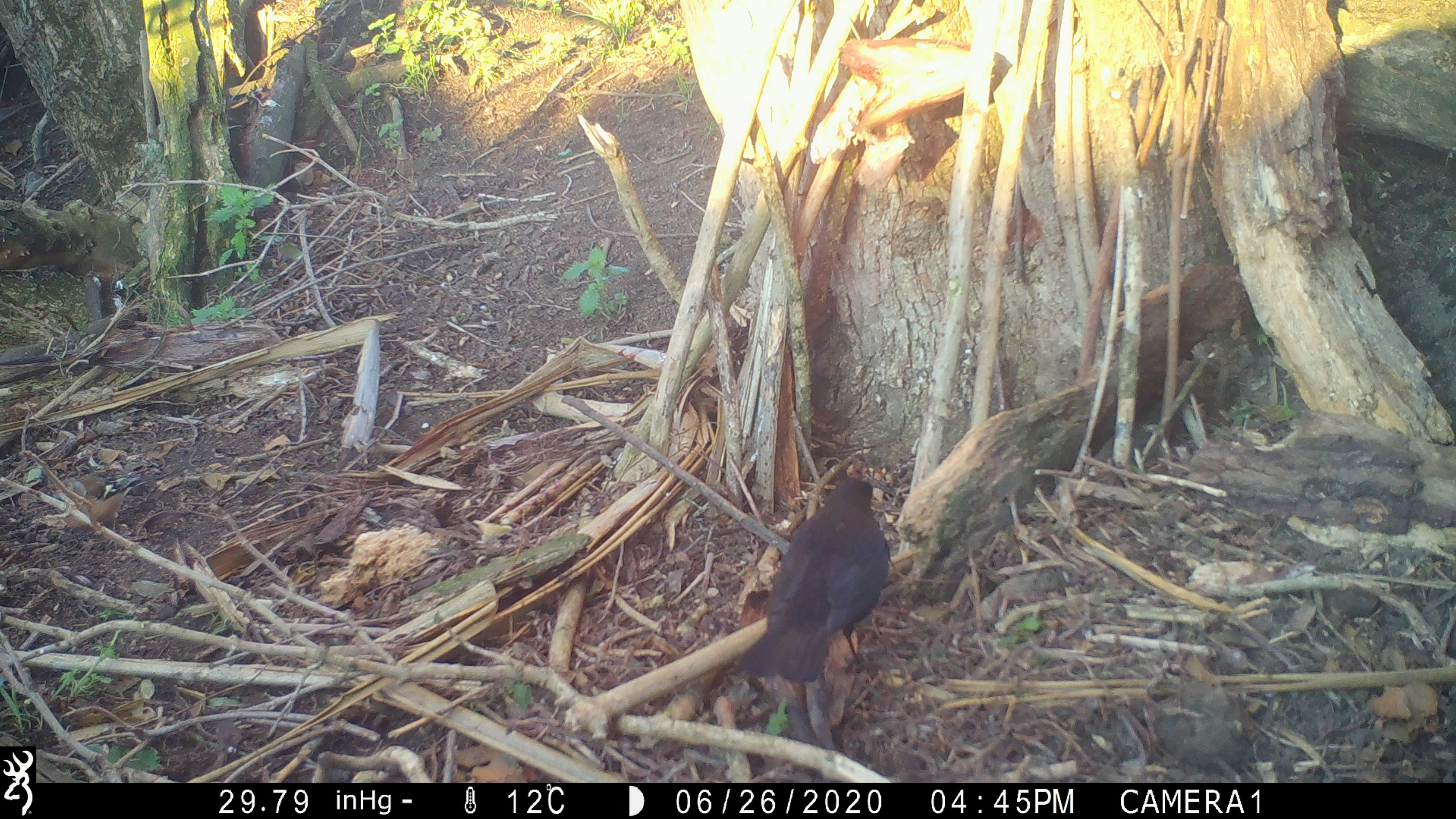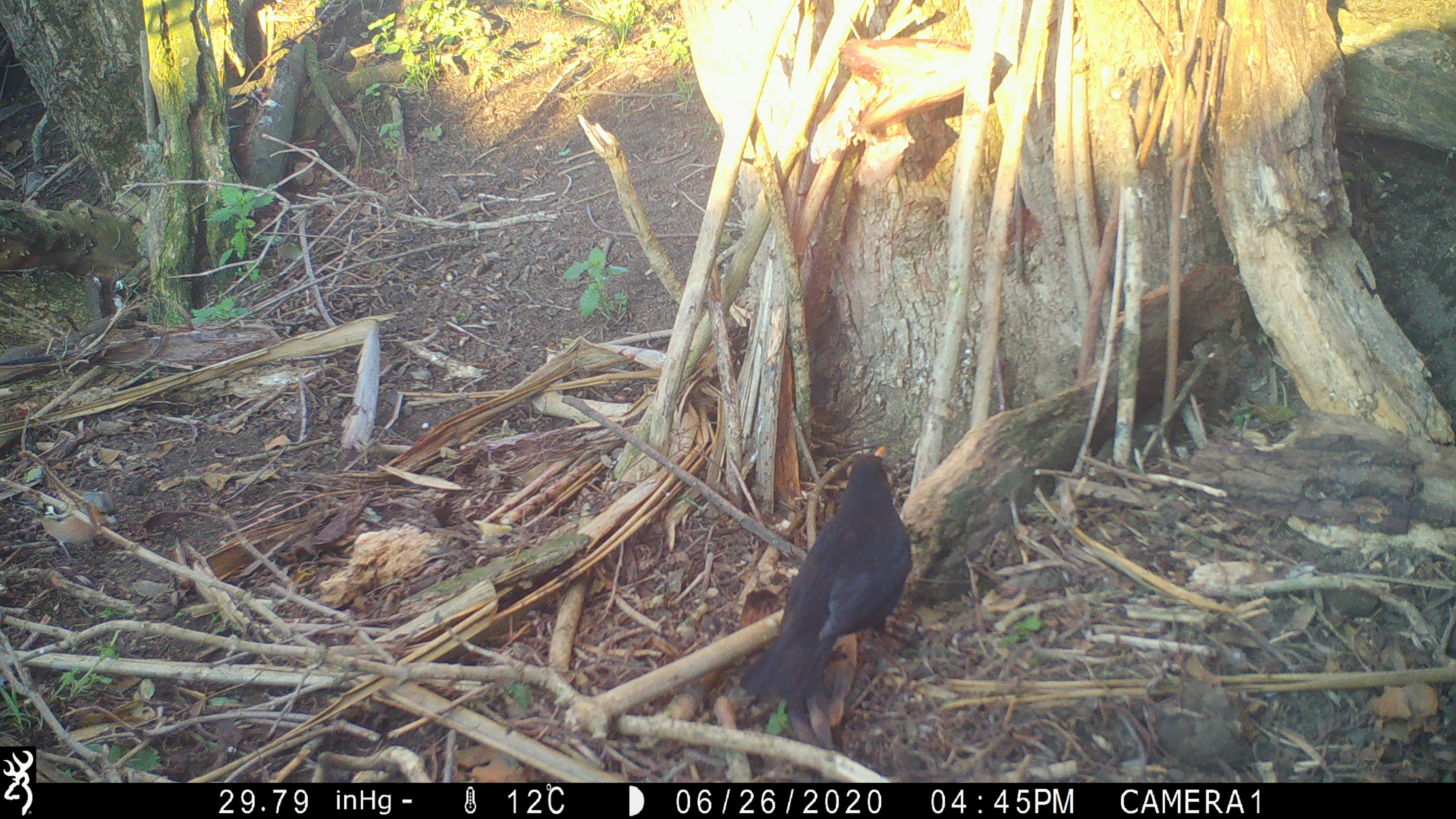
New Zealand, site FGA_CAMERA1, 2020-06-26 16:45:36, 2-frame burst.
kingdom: Animalia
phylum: Chordata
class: Aves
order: Passeriformes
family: Turdidae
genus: Turdus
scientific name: Turdus merula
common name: eurasian blackbird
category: blackbird